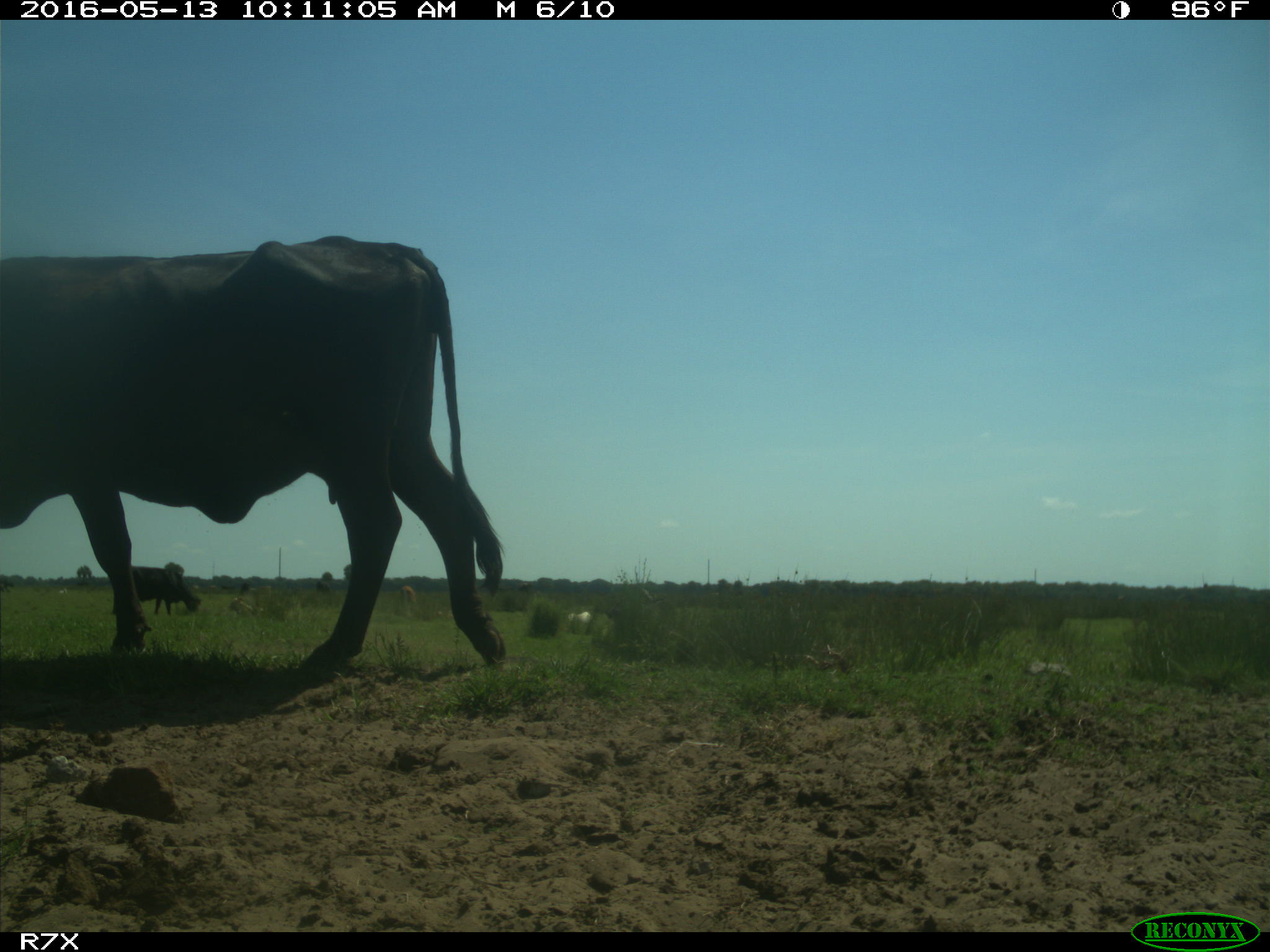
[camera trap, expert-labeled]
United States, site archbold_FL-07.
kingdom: Animalia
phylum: Chordata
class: Mammalia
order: Artiodactyla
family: Bovidae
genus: Bos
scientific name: Bos taurus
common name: domestic cow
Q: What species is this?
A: Bos taurus (domestic cow).